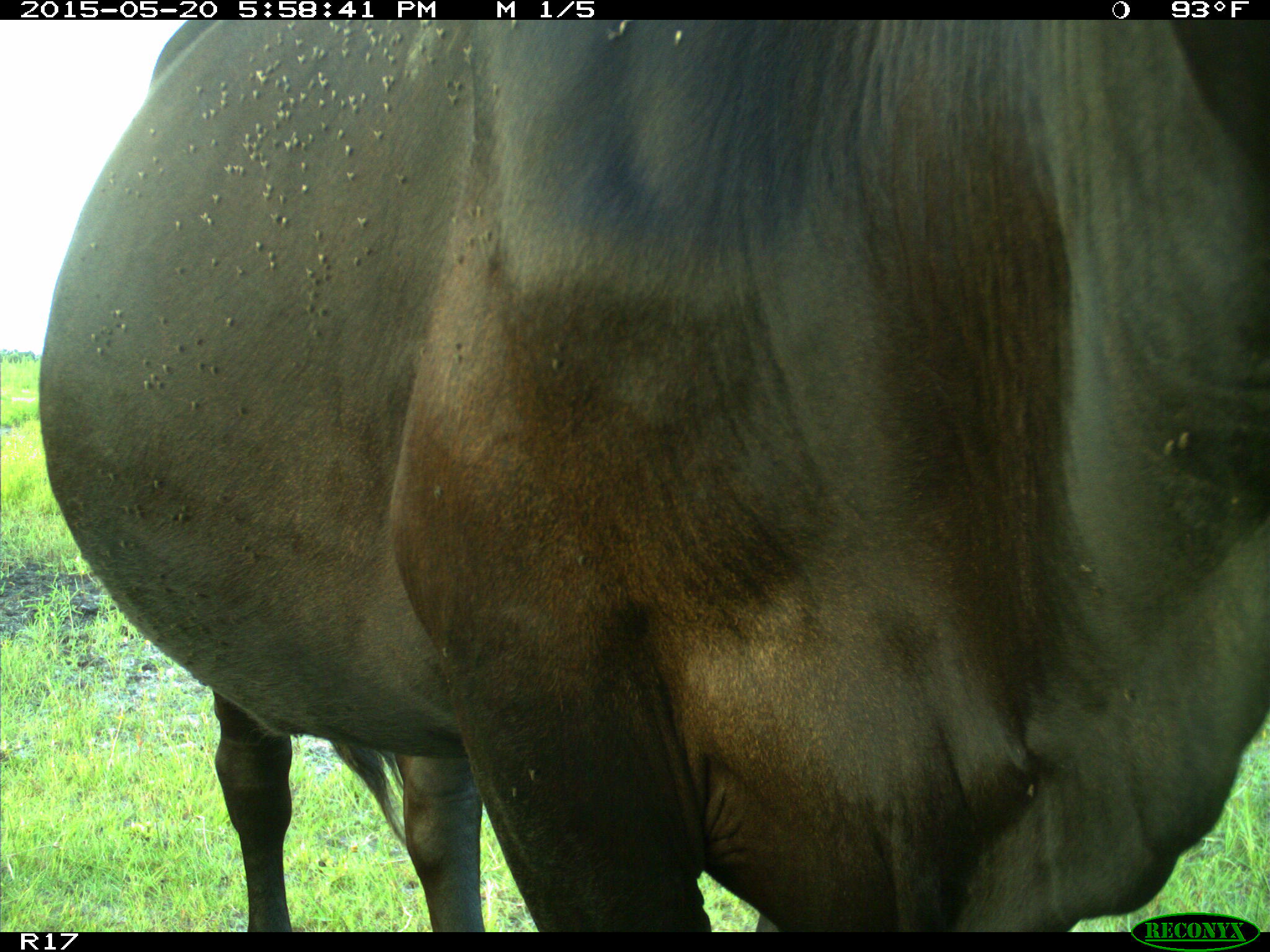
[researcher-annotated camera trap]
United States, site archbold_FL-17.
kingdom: Animalia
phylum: Chordata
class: Mammalia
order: Artiodactyla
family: Bovidae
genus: Bos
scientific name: Bos taurus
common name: domestic cow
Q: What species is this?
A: Bos taurus (domestic cow).